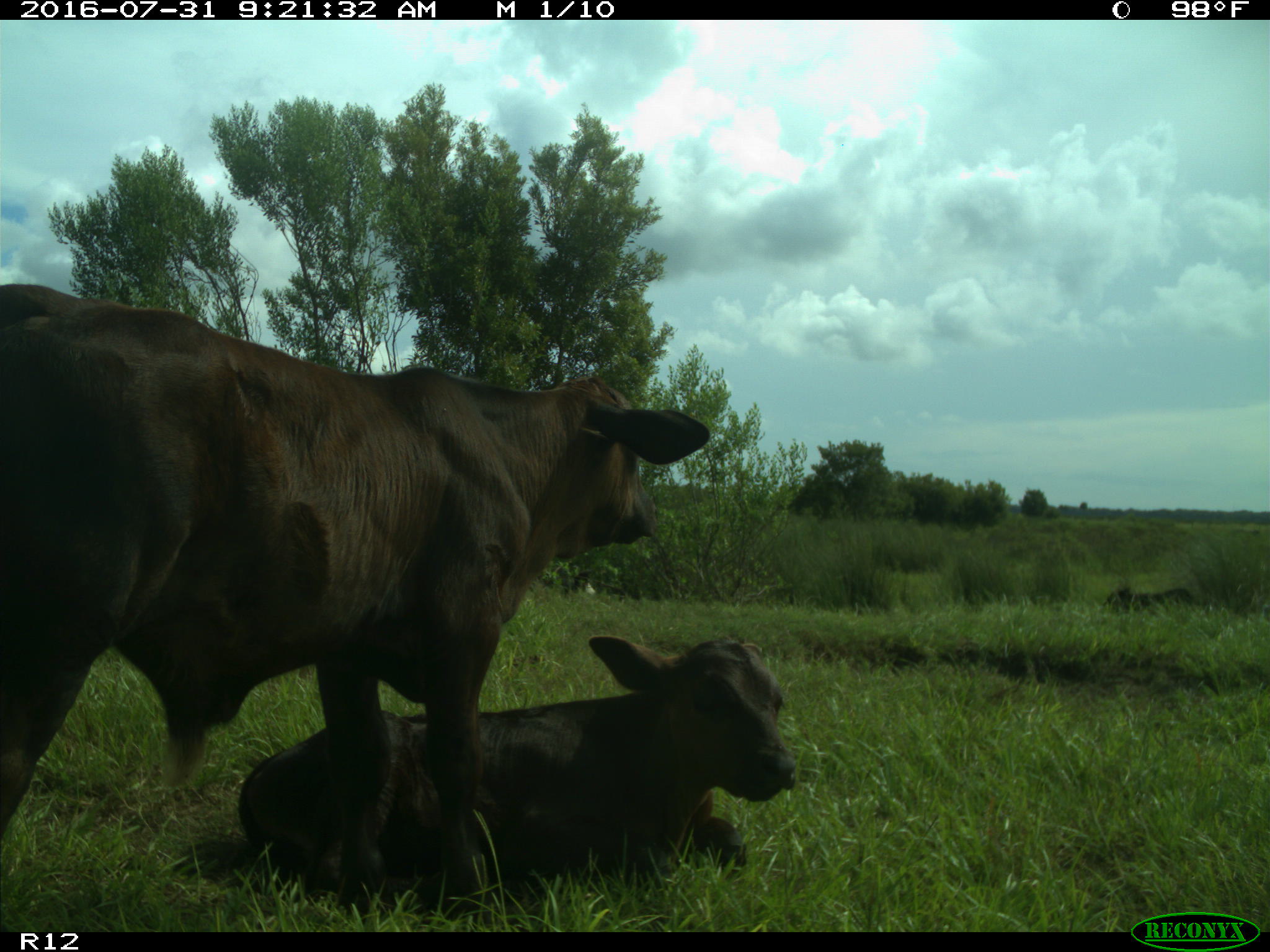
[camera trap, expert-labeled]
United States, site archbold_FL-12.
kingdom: Animalia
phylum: Chordata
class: Mammalia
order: Artiodactyla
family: Bovidae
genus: Bos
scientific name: Bos taurus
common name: domestic cow